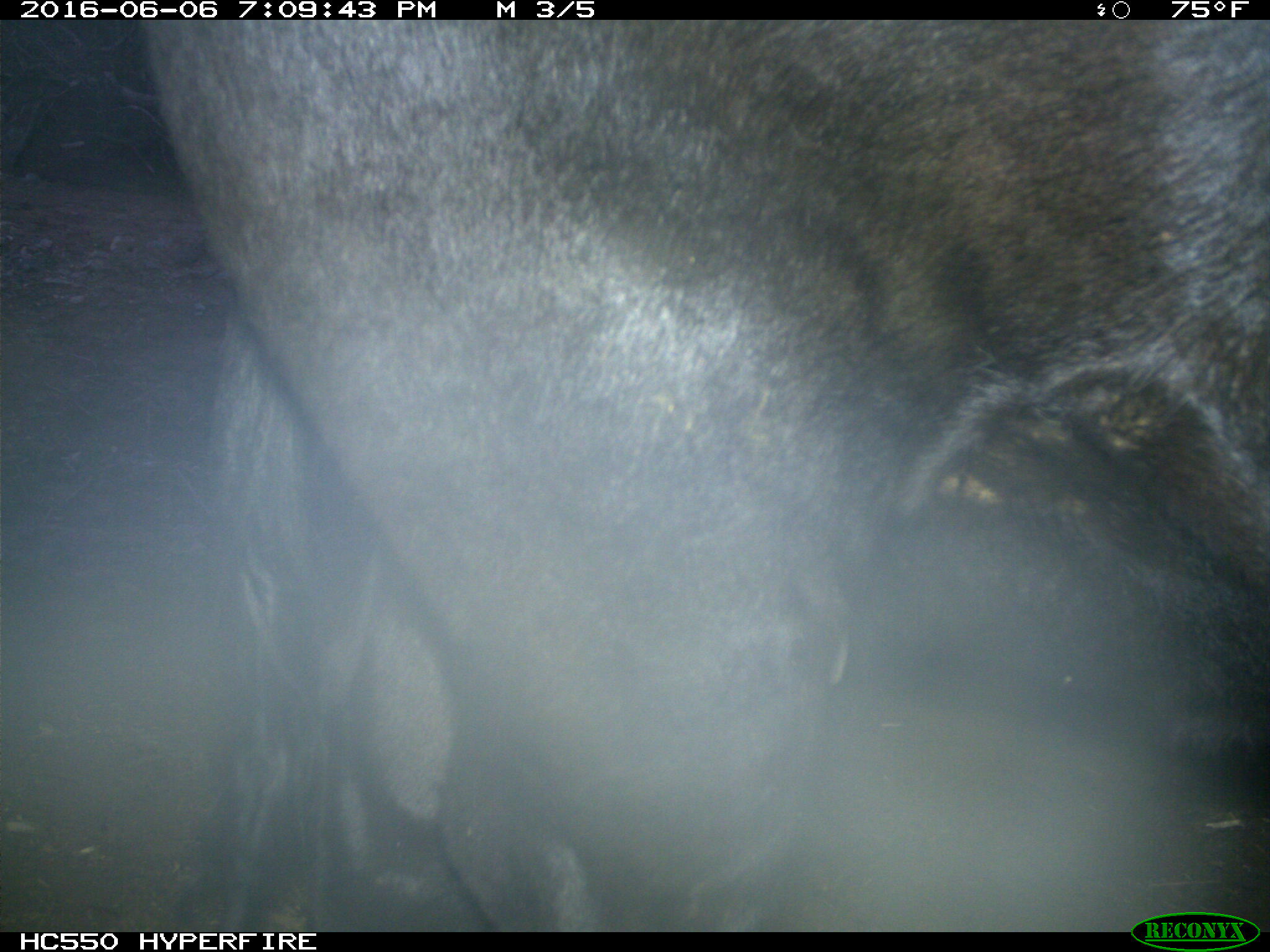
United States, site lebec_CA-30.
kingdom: Animalia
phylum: Chordata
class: Mammalia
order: Artiodactyla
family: Bovidae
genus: Bos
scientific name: Bos taurus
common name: domestic cow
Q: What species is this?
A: Bos taurus (domestic cow).